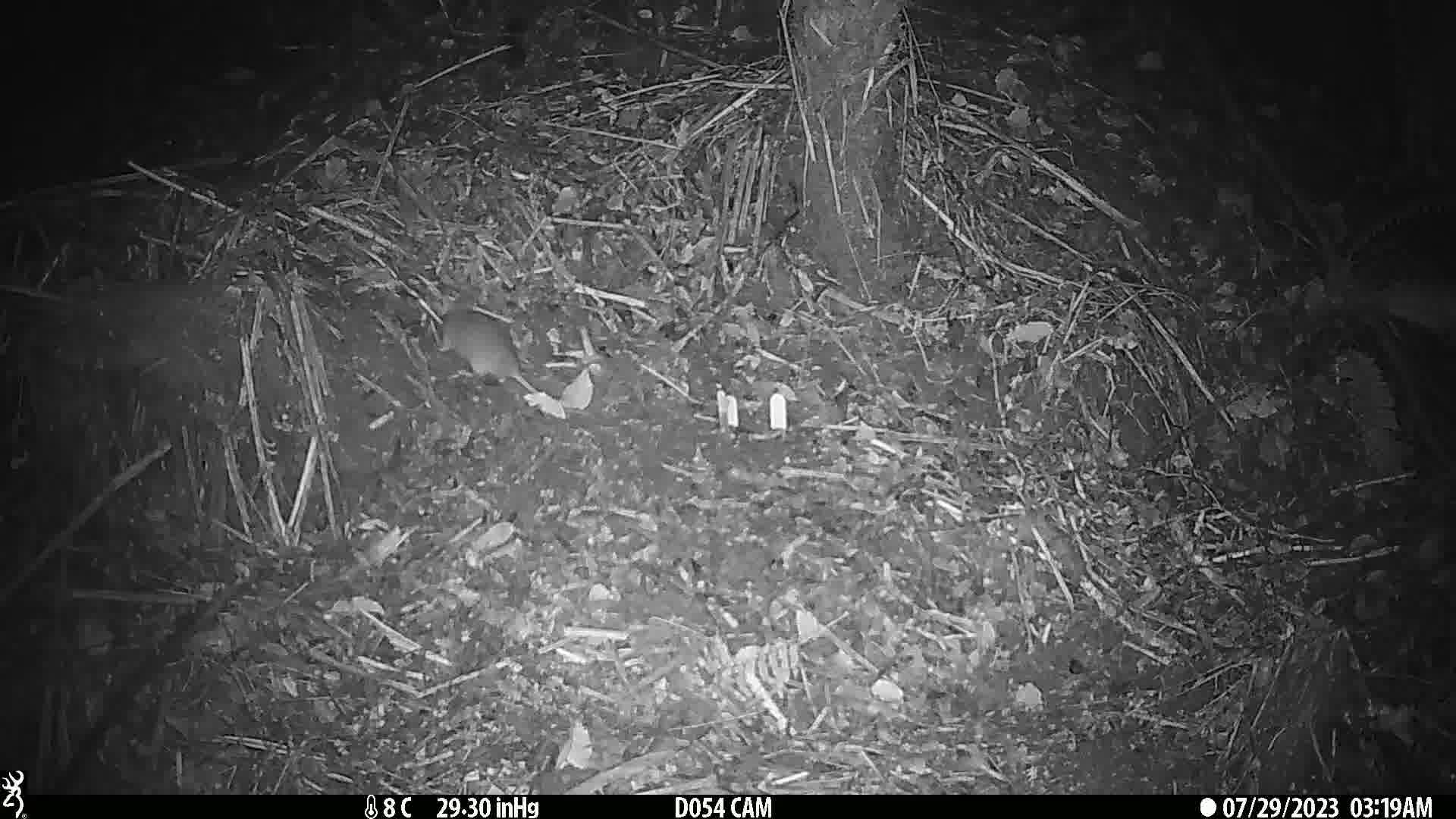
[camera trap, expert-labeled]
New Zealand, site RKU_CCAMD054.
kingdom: Animalia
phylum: Chordata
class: Mammalia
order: Rodentia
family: Muridae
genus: Rattus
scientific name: Rattus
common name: rat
Rat (Rattus).